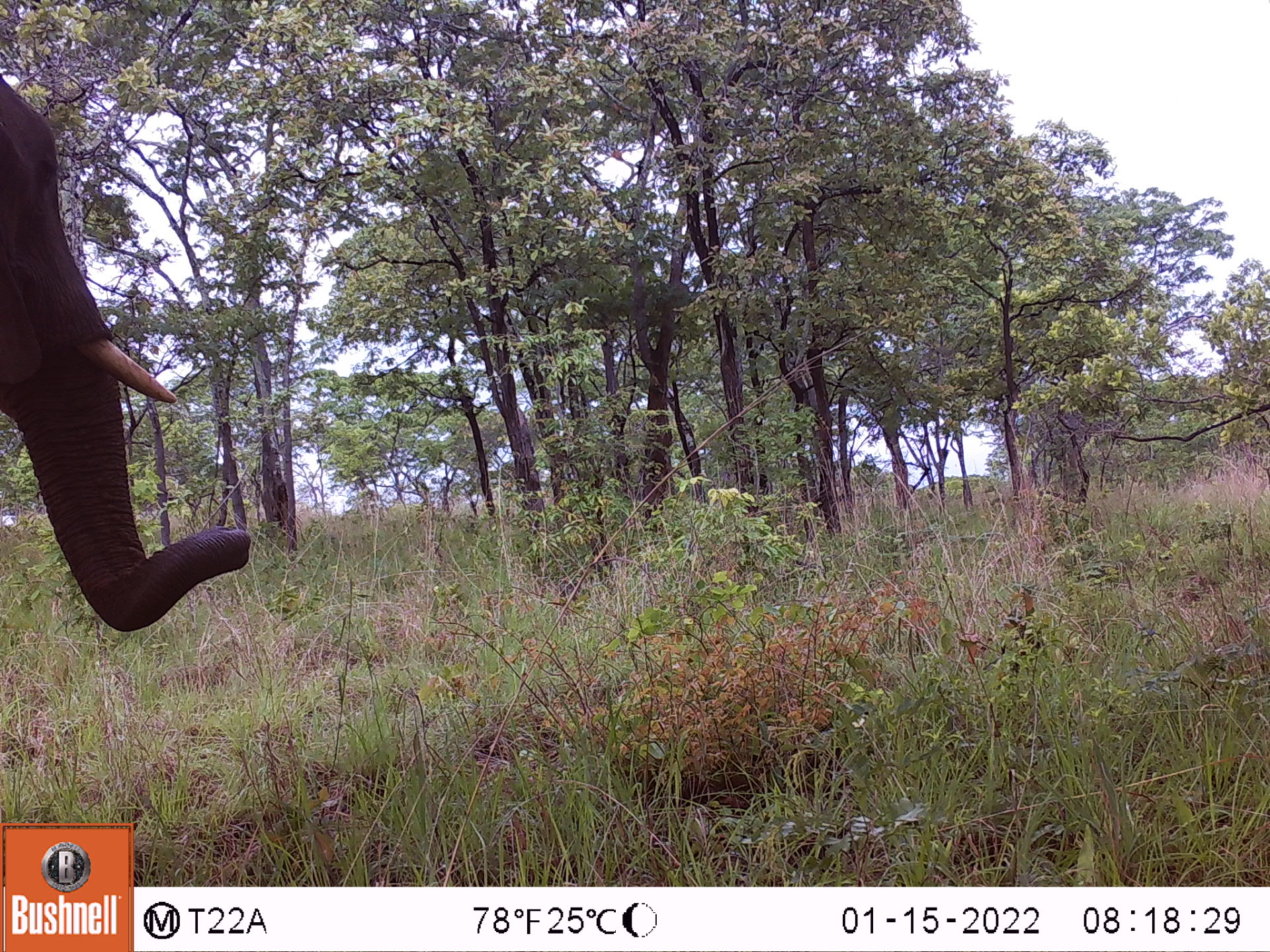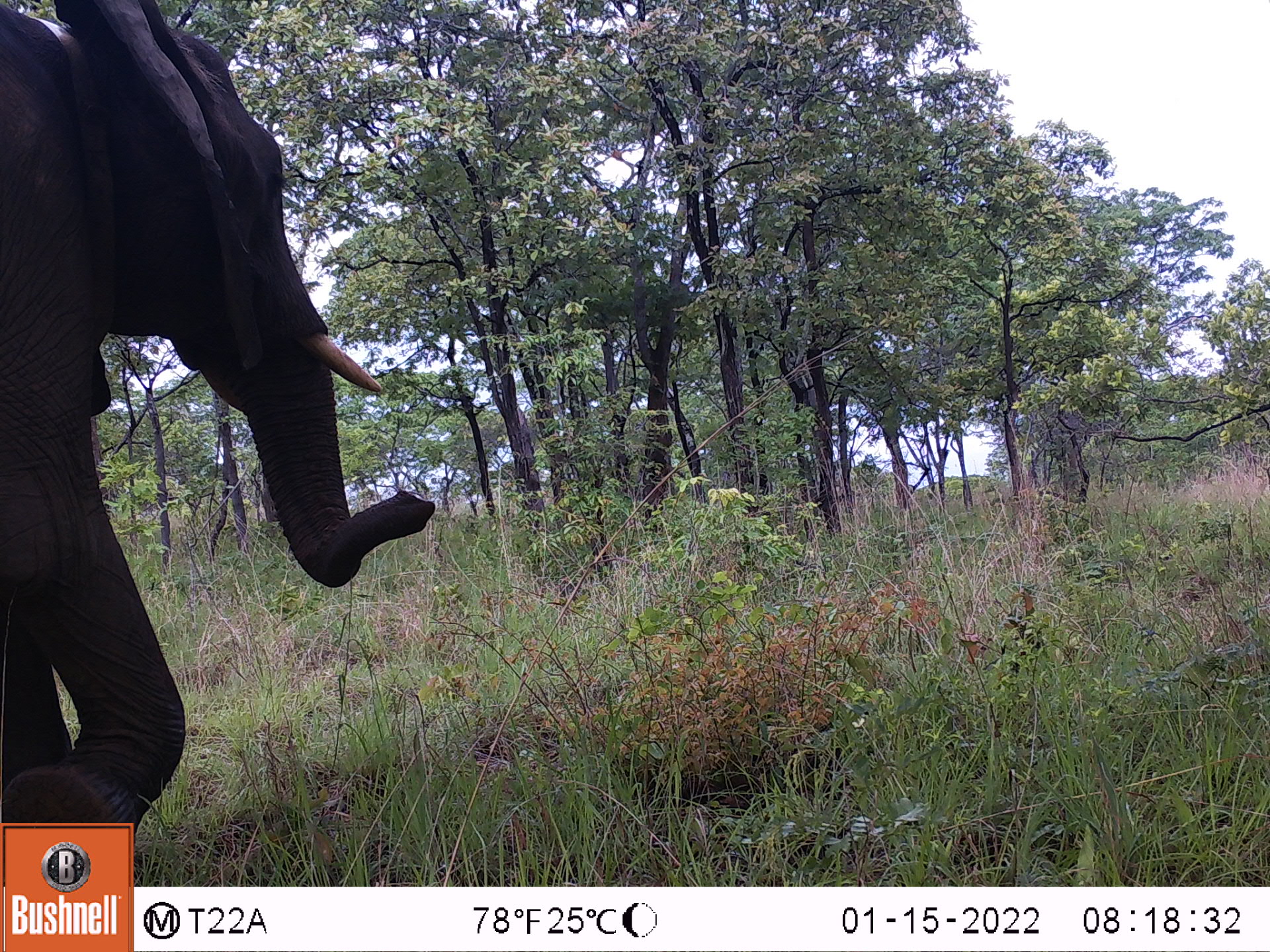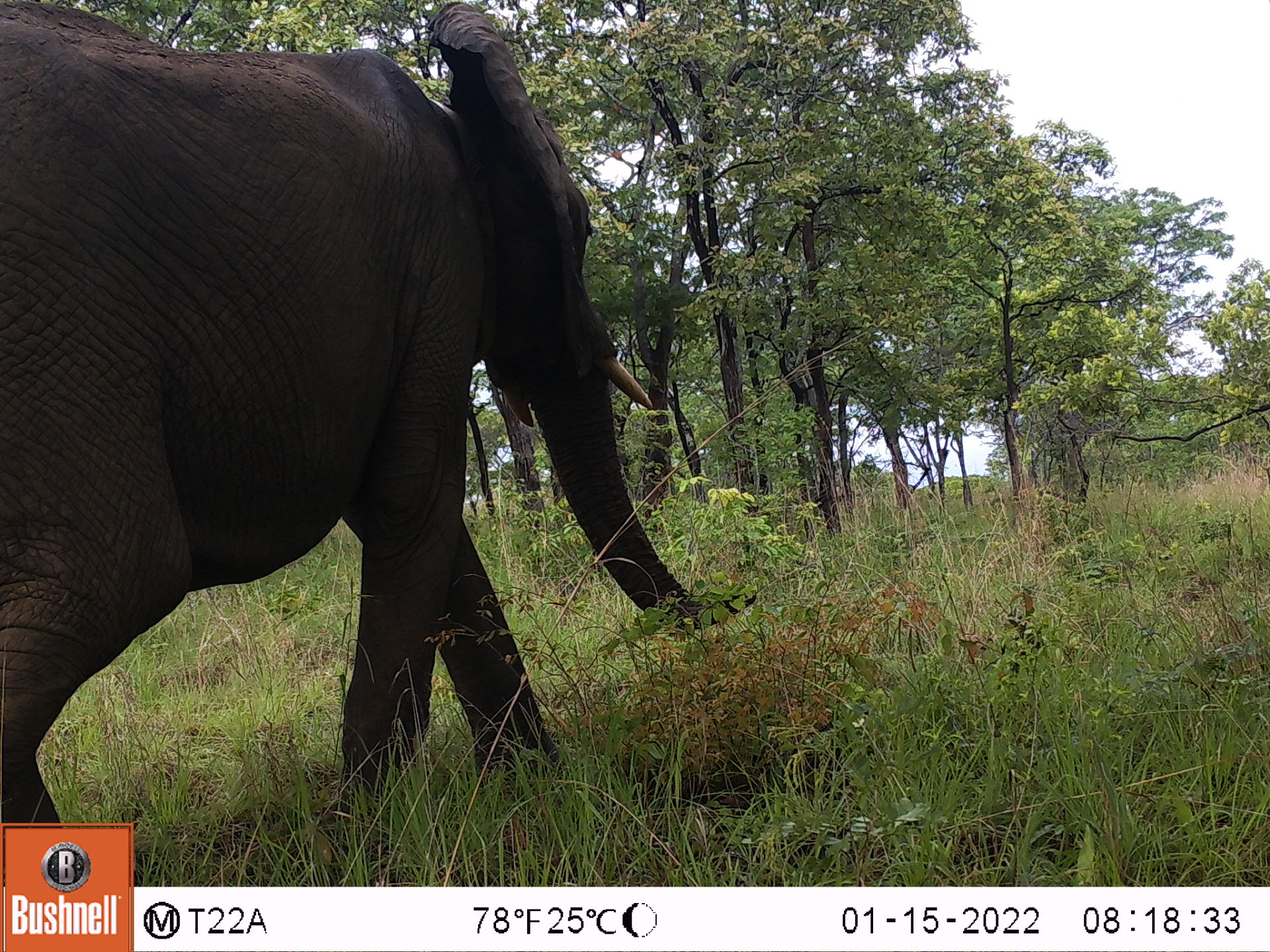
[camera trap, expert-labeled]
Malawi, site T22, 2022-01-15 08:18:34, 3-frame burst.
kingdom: Animalia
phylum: Chordata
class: Mammalia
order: Proboscidea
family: Elephantidae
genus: Loxodonta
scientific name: Loxodonta africana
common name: african savanna elephant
African savanna elephant (Loxodonta africana), count 1.